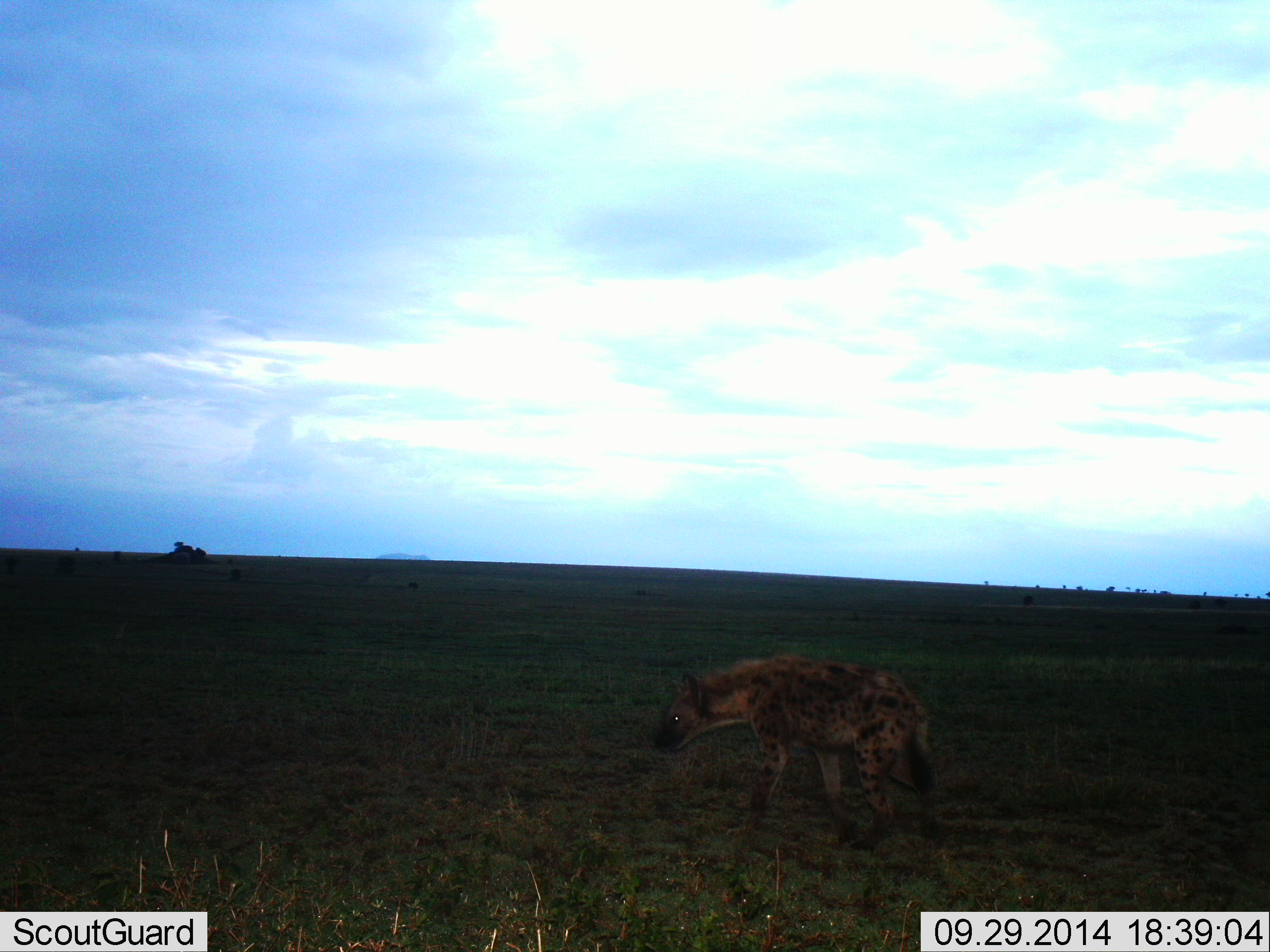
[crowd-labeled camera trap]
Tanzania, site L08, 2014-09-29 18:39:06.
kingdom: Animalia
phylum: Chordata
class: Mammalia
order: Carnivora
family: Hyaenidae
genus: Crocuta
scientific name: Crocuta crocuta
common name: spotted hyena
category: hyenaspotted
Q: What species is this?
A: Hyenaspotted (spotted hyena) (Crocuta crocuta).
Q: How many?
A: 1.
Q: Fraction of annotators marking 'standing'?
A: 40%.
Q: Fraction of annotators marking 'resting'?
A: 0%.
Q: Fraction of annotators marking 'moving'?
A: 60%.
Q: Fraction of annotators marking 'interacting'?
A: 0%.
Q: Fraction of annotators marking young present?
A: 0%.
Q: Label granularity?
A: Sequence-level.